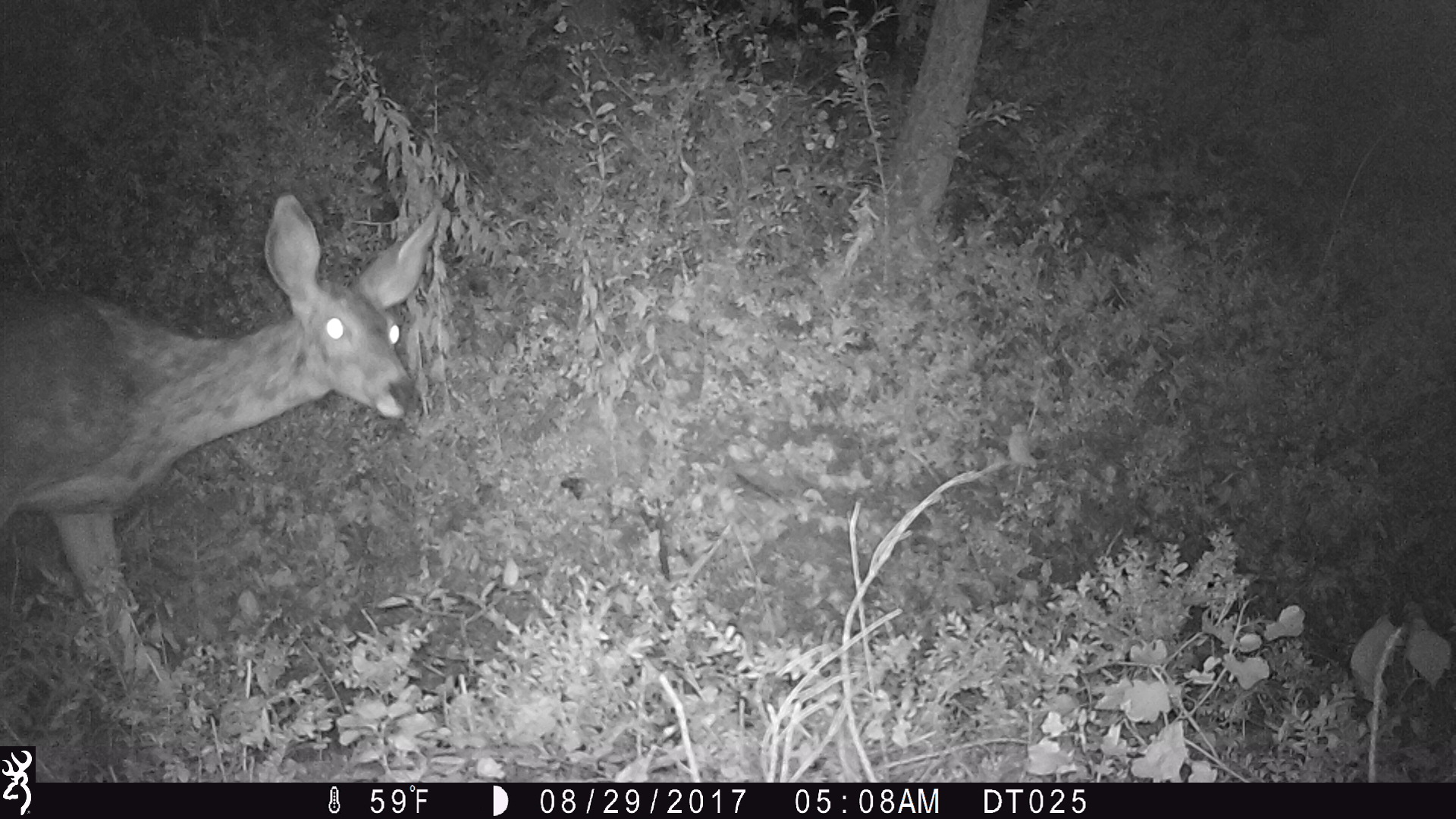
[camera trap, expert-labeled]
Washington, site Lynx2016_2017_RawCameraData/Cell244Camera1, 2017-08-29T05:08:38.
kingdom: Animalia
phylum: Chordata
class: Mammalia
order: Artiodactyla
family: Cervidae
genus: Odocoileus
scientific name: Odocoileus hemionus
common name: mule deer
Odocoileus hemionus (mule deer). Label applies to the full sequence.